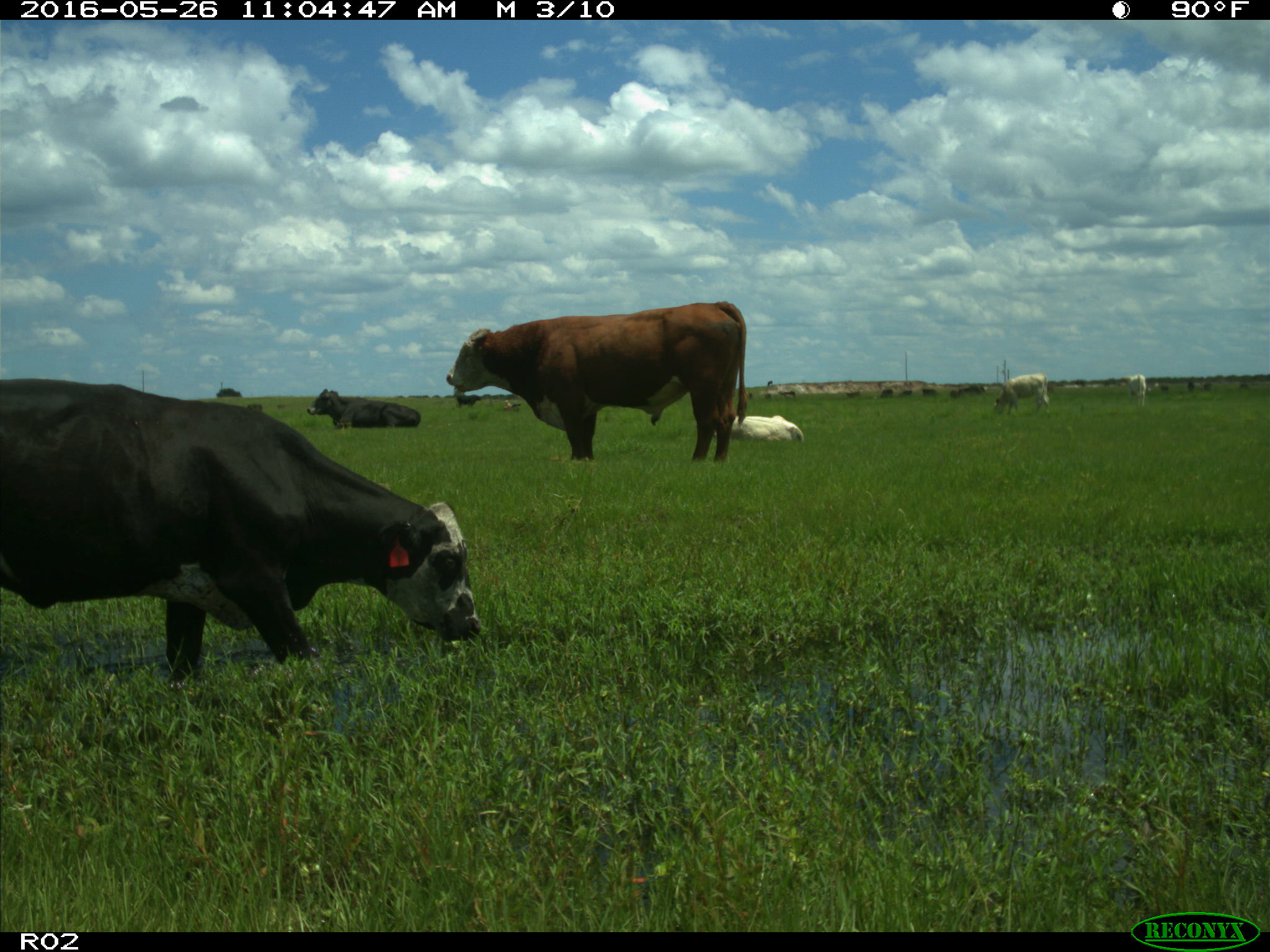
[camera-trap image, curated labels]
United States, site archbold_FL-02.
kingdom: Animalia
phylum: Chordata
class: Mammalia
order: Artiodactyla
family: Bovidae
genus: Bos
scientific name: Bos taurus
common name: domestic cow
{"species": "Bos taurus (domestic cow)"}